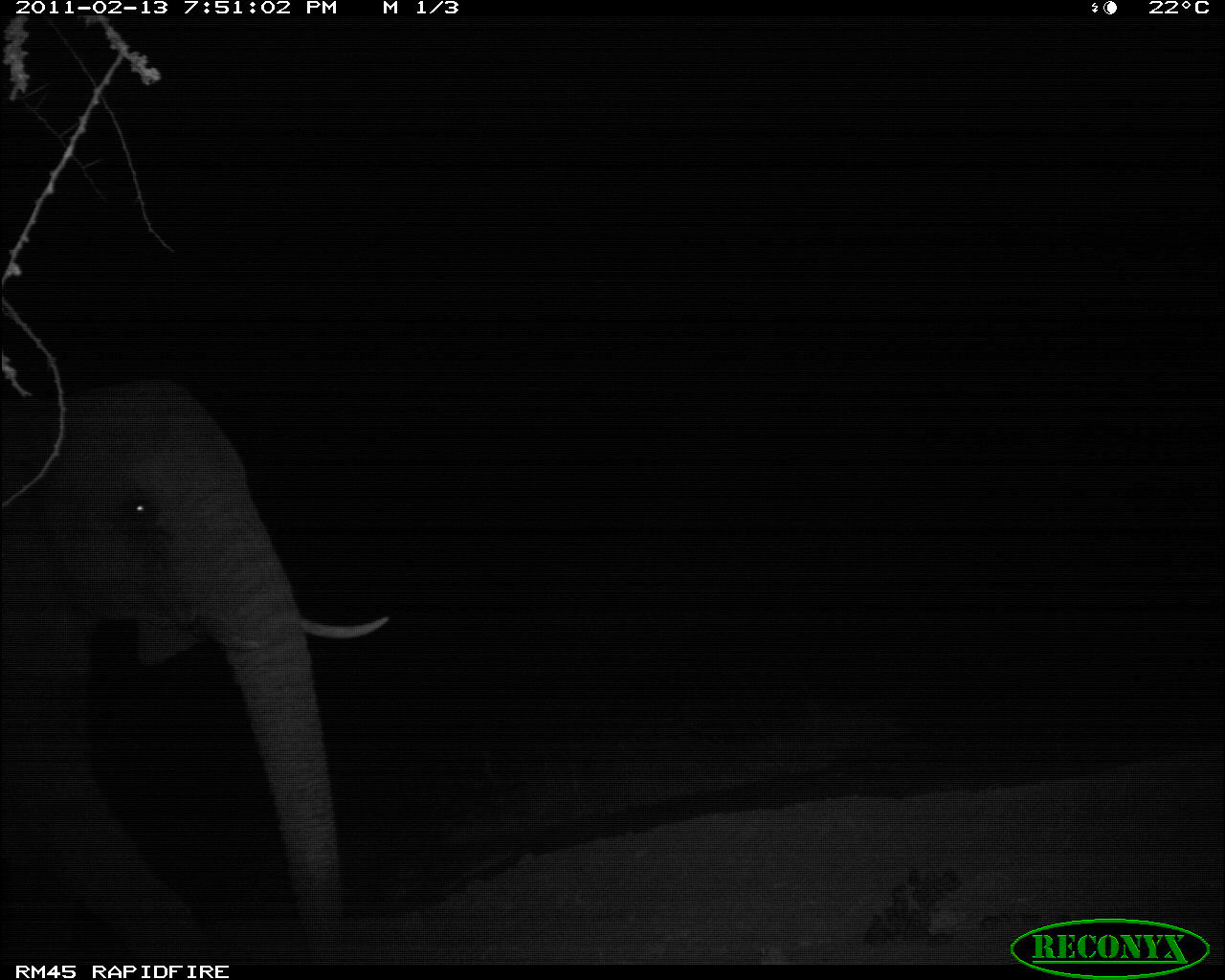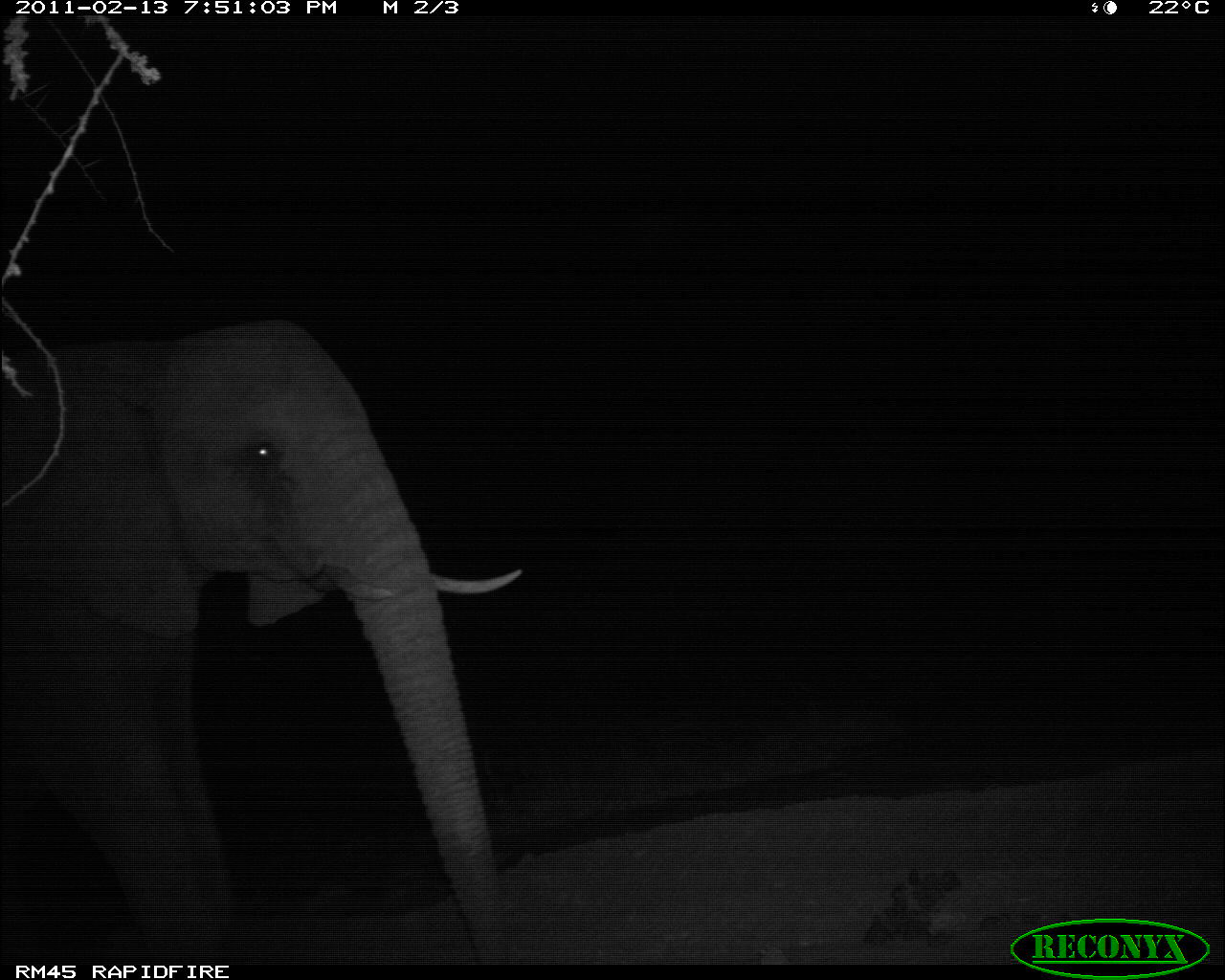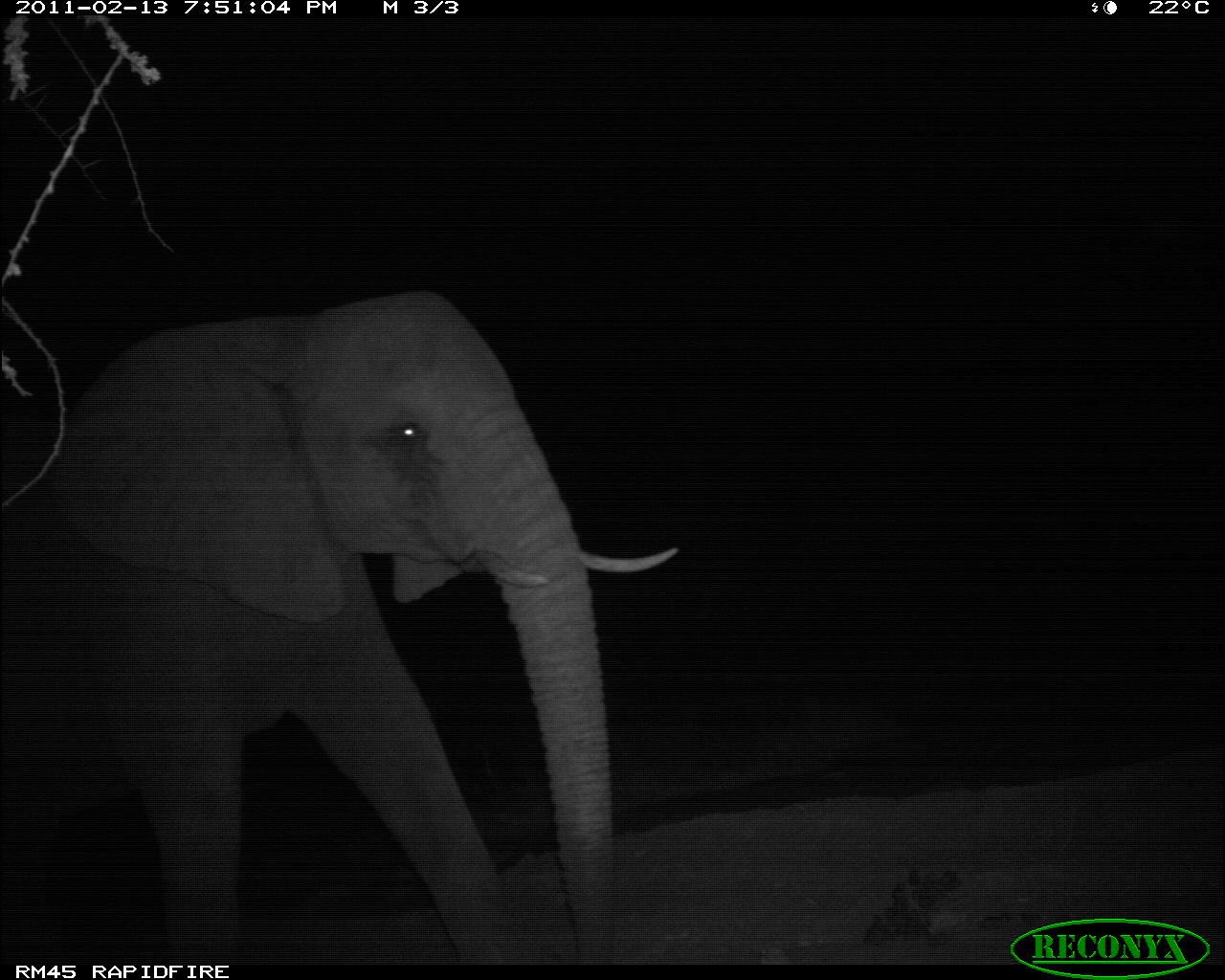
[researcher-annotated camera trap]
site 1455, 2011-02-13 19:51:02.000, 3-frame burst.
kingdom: Animalia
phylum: Chordata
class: Mammalia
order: Proboscidea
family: Elephantidae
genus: Loxodonta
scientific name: Loxodonta africana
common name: african bush elephant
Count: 1.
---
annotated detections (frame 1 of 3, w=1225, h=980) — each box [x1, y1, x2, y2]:
loxodonta africana: [0, 369, 391, 964]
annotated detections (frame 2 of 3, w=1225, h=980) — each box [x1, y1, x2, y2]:
loxodonta africana: [0, 314, 526, 965]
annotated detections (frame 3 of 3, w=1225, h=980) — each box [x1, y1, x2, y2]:
loxodonta africana: [0, 286, 679, 960]